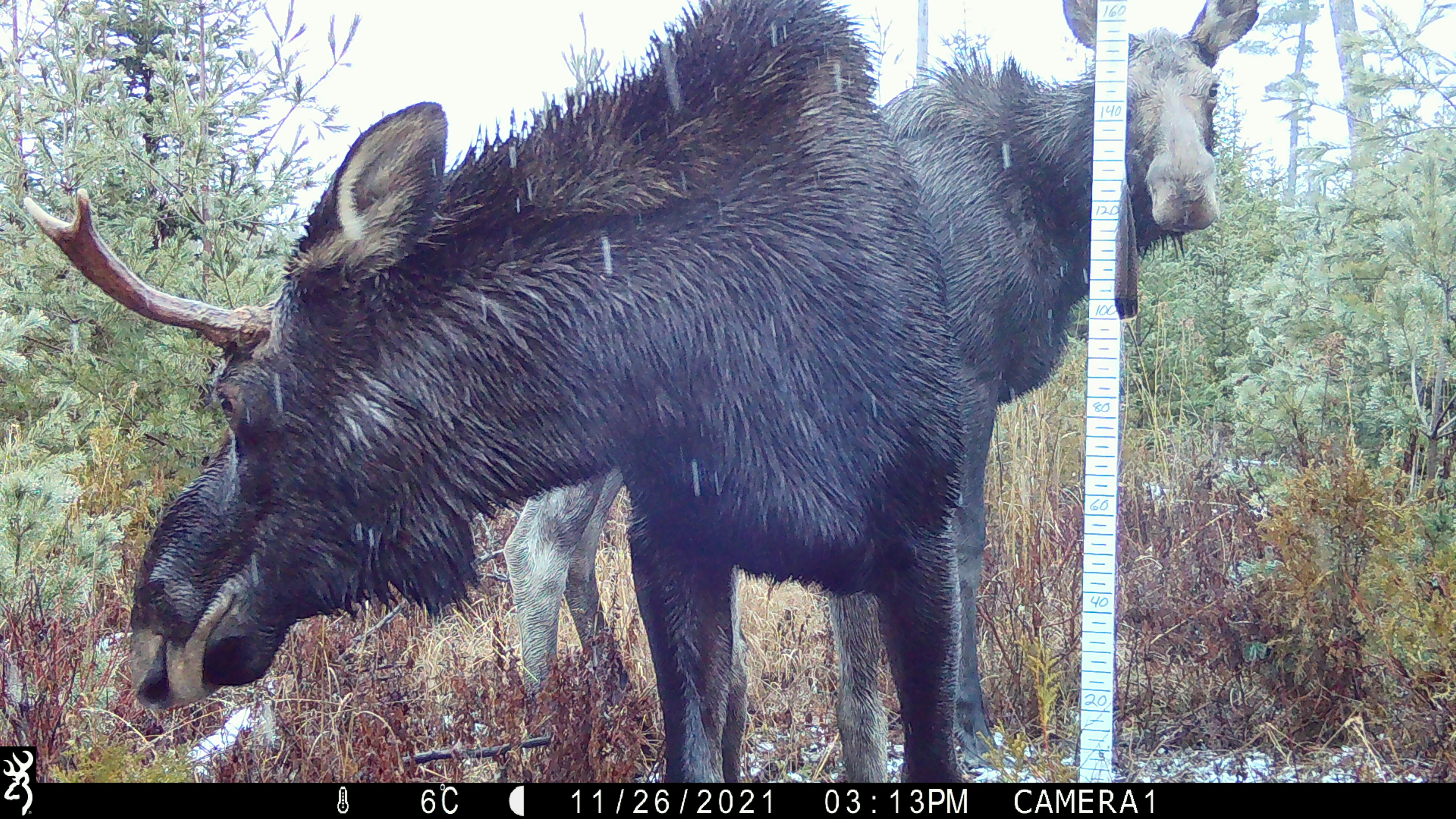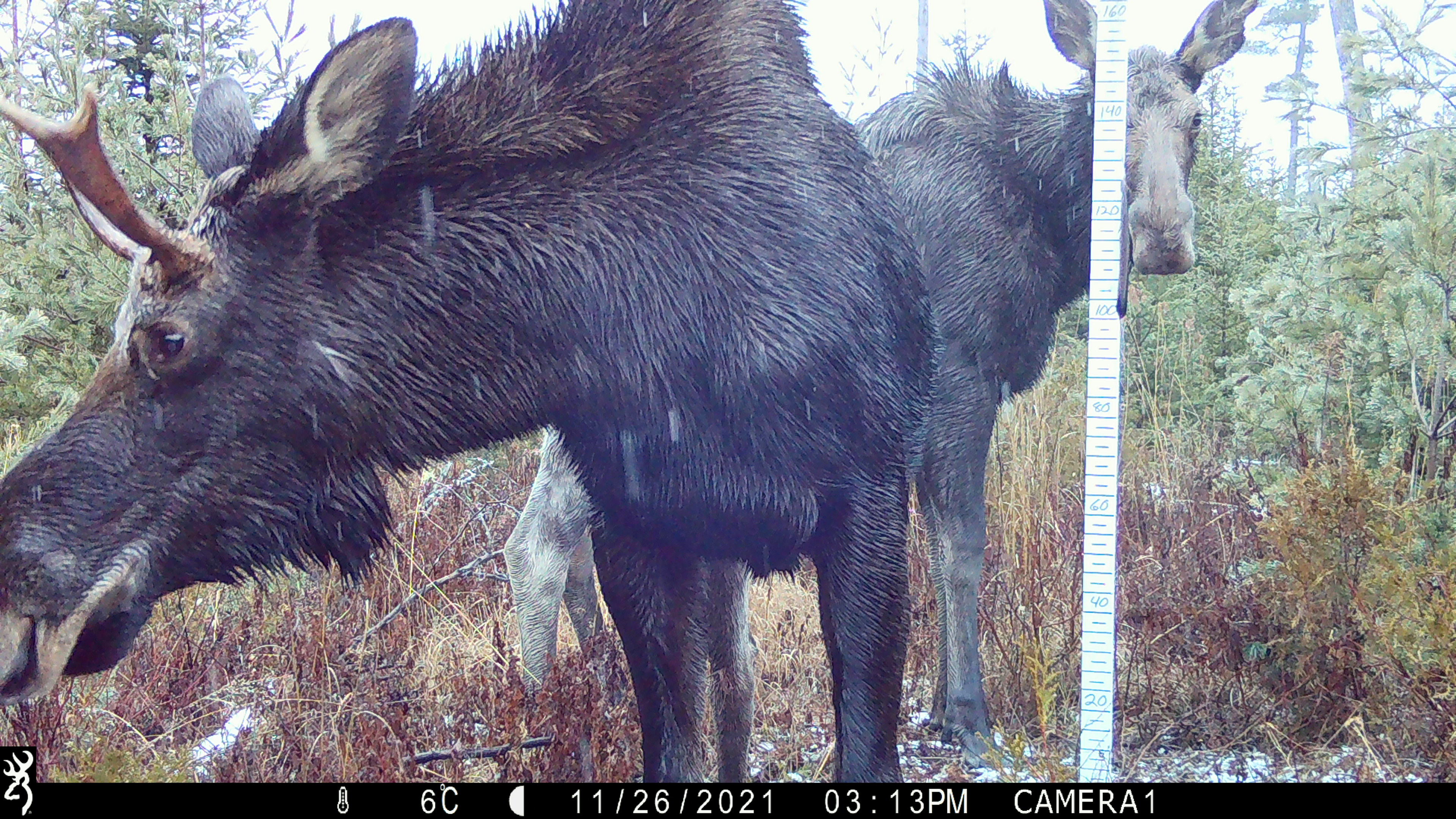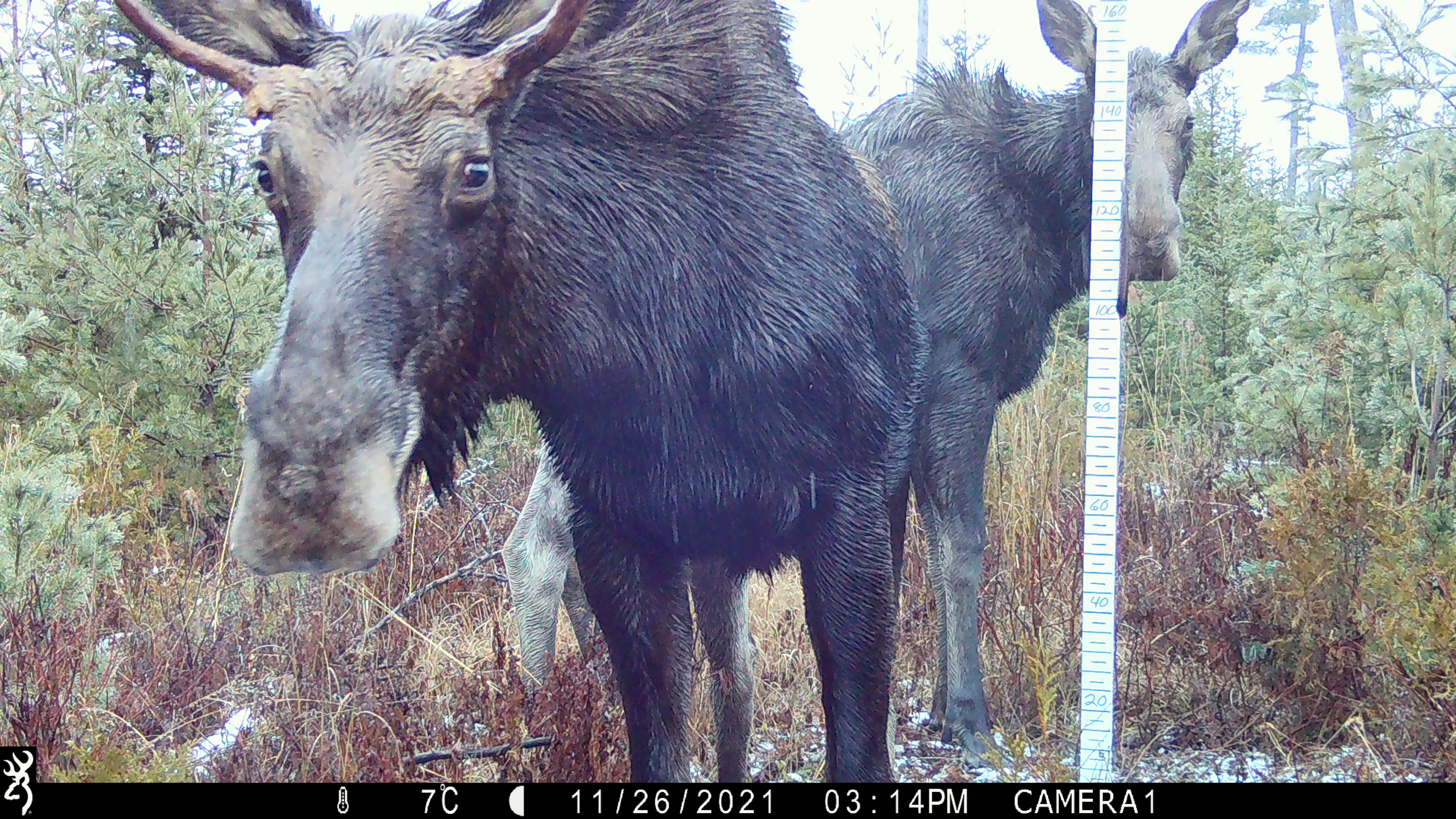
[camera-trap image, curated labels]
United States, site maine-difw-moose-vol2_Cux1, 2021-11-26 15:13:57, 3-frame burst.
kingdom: Animalia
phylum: Chordata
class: Mammalia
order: Artiodactyla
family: Cervidae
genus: Alces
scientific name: Alces alces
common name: moose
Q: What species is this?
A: Moose (Alces alces).